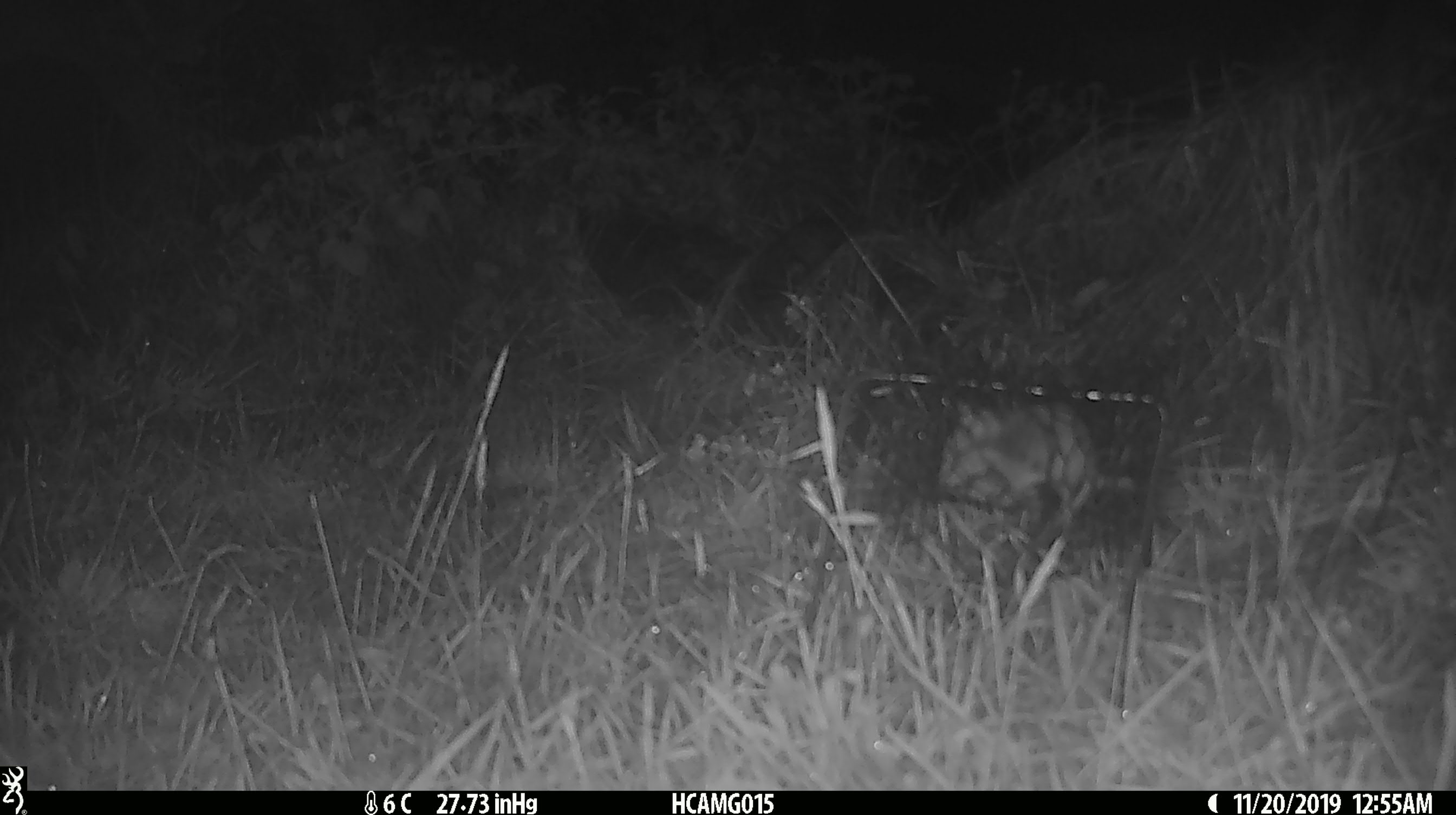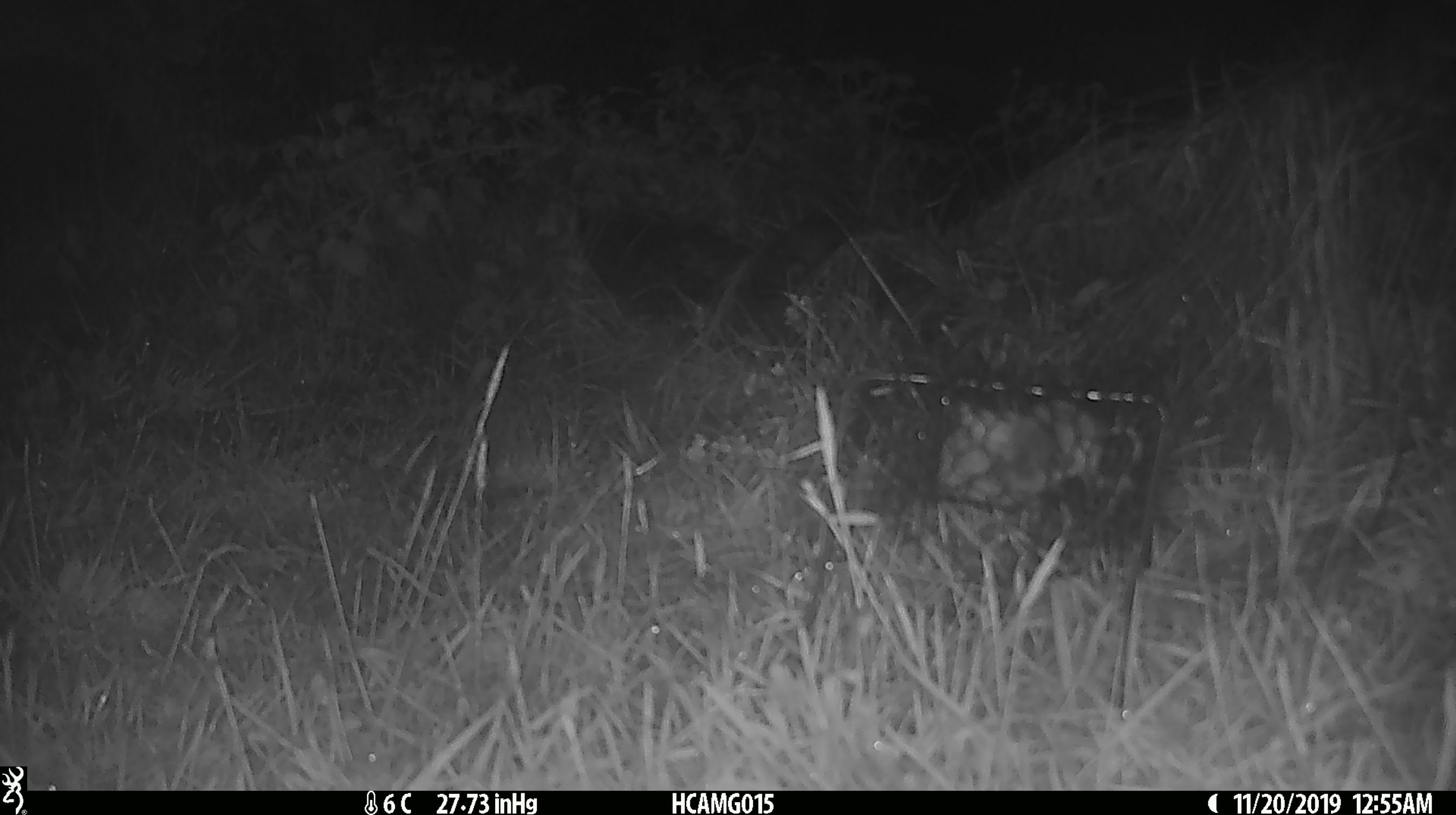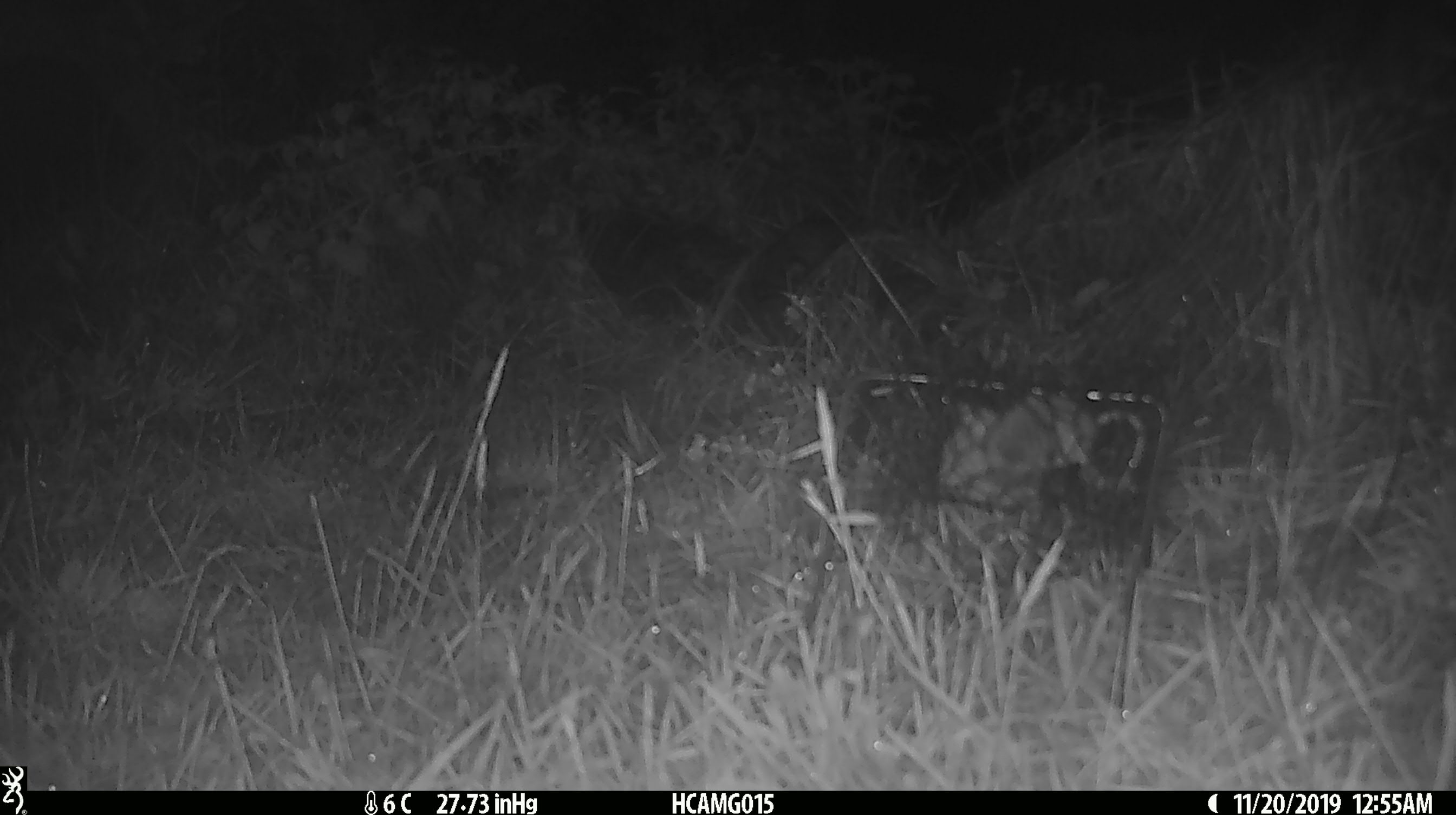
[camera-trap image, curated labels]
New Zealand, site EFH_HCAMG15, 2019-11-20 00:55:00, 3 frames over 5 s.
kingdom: Animalia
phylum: Chordata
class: Mammalia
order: Rodentia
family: Muridae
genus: Mus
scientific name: Mus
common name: mouse